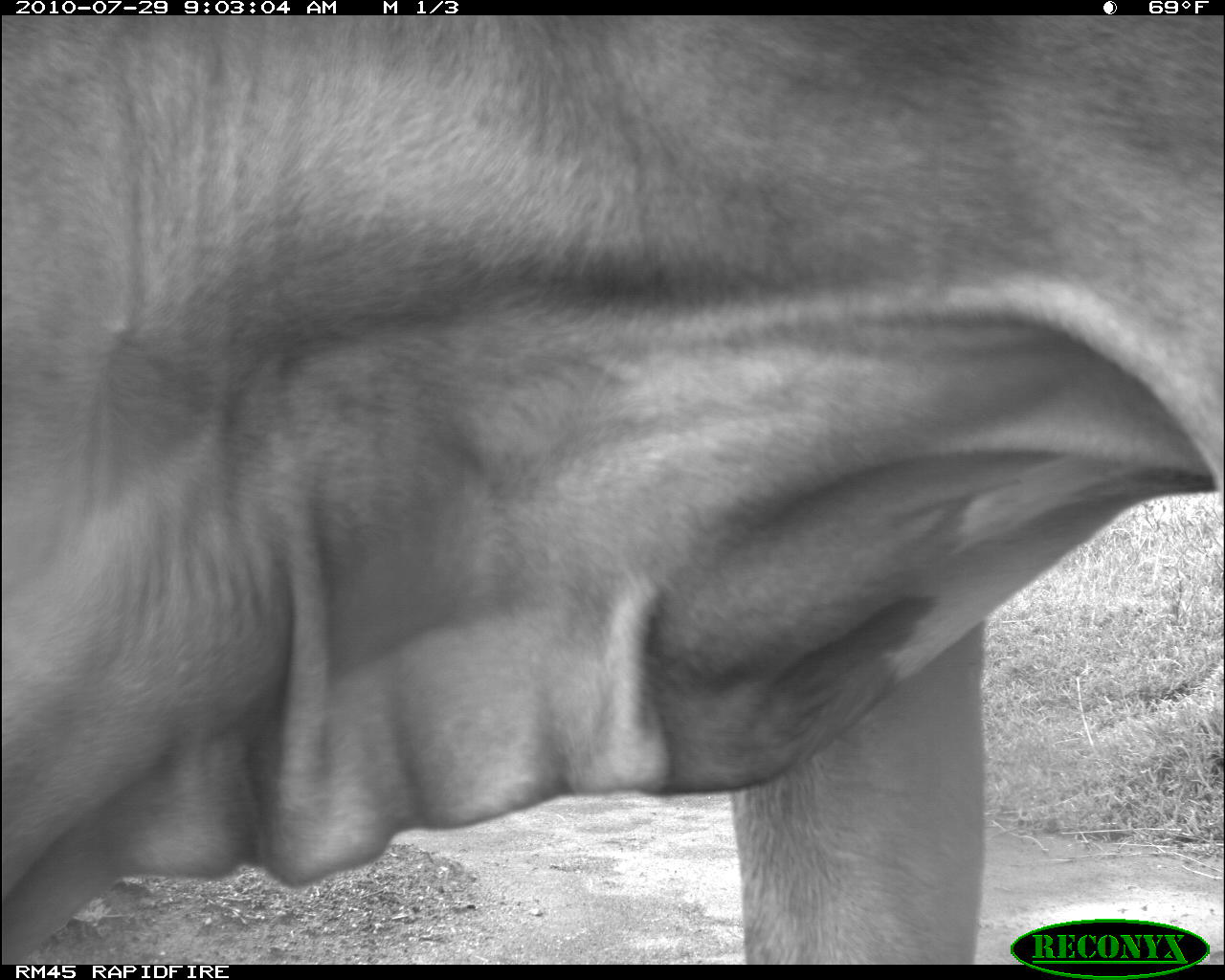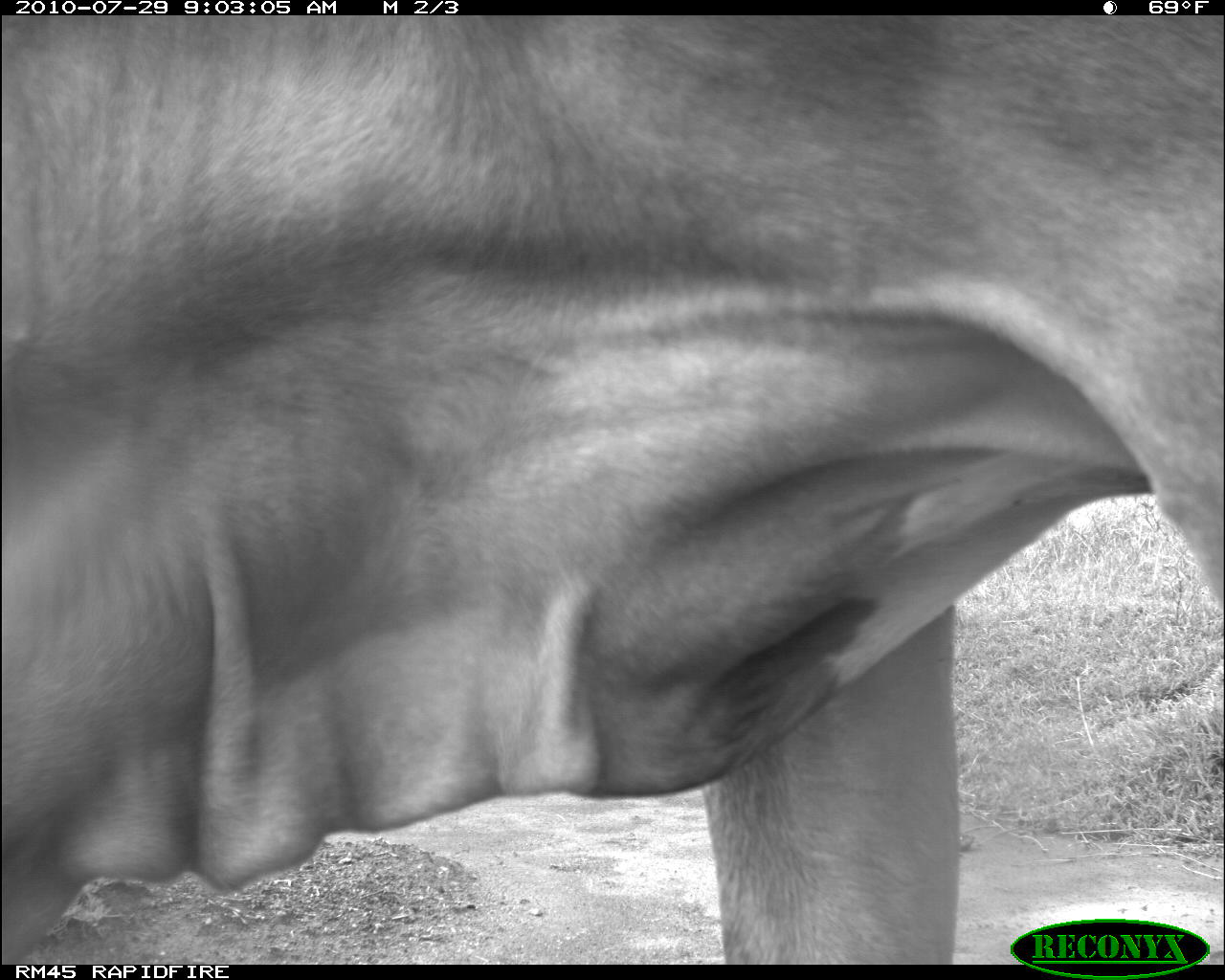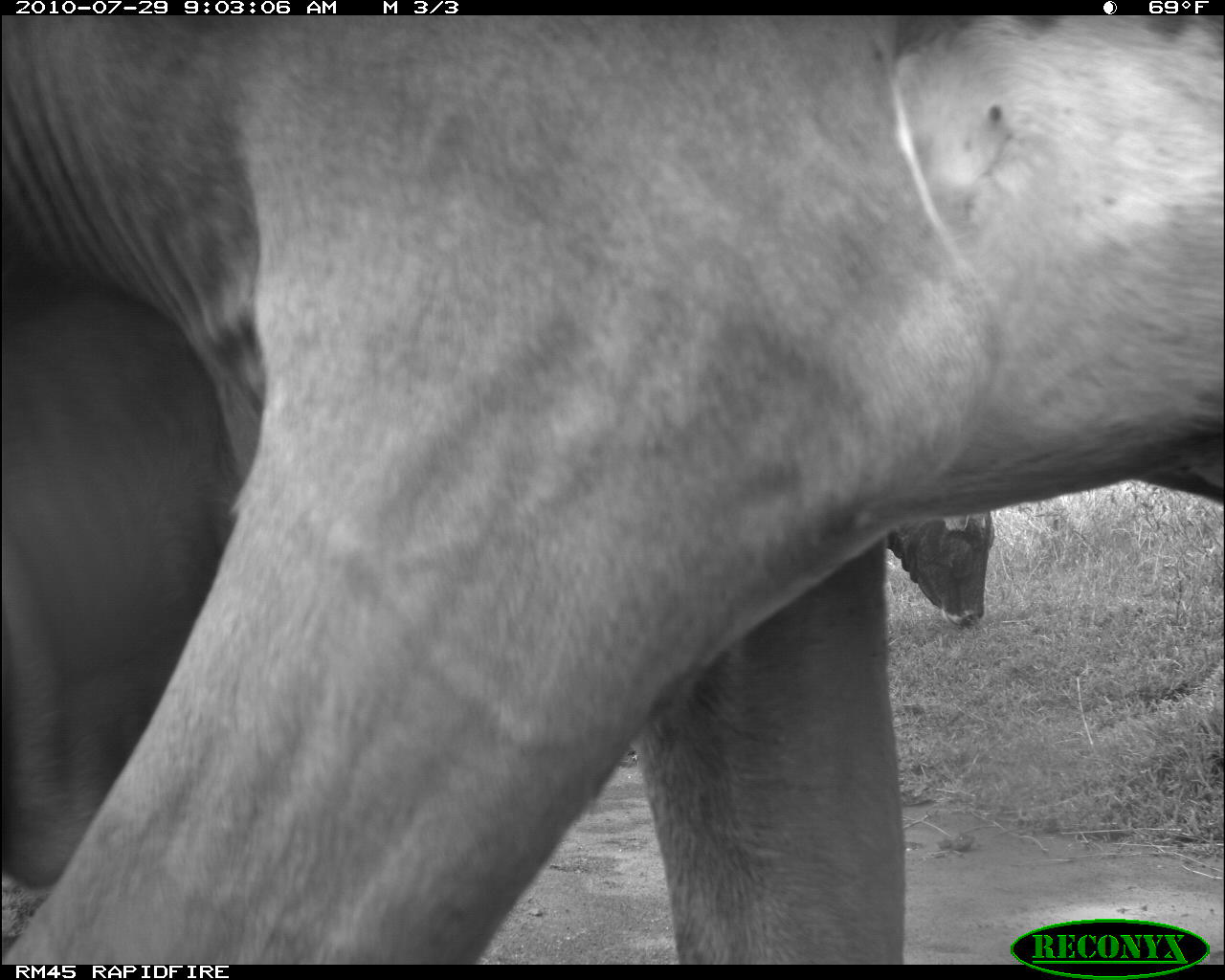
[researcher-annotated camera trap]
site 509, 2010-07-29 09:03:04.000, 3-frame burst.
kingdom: Animalia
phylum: Chordata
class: Mammalia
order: Artiodactyla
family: Bovidae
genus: Bos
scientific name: Bos taurus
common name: domestic cattle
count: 1